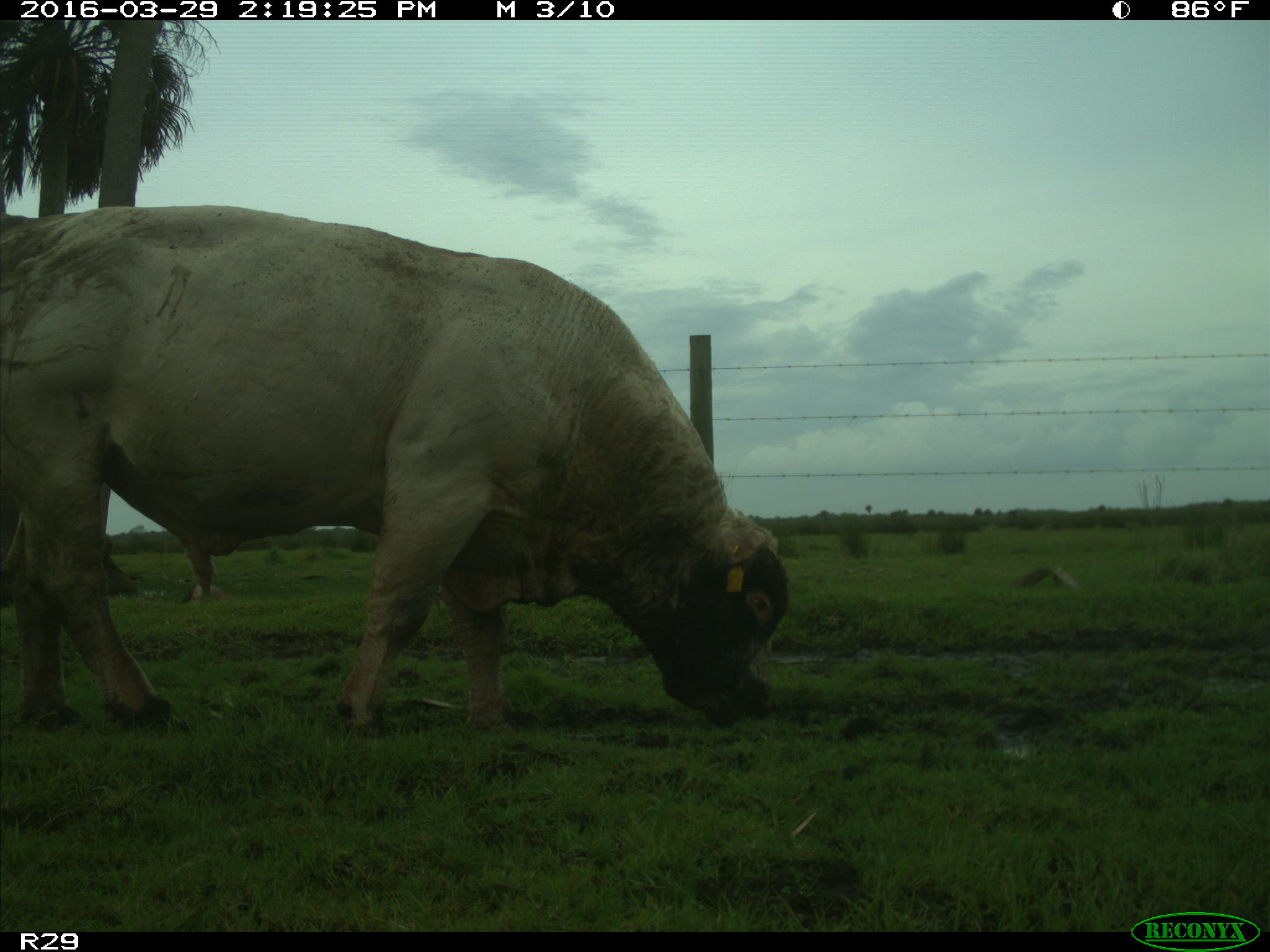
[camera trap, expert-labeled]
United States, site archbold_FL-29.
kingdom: Animalia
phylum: Chordata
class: Mammalia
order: Artiodactyla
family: Bovidae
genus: Bos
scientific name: Bos taurus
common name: domestic cow